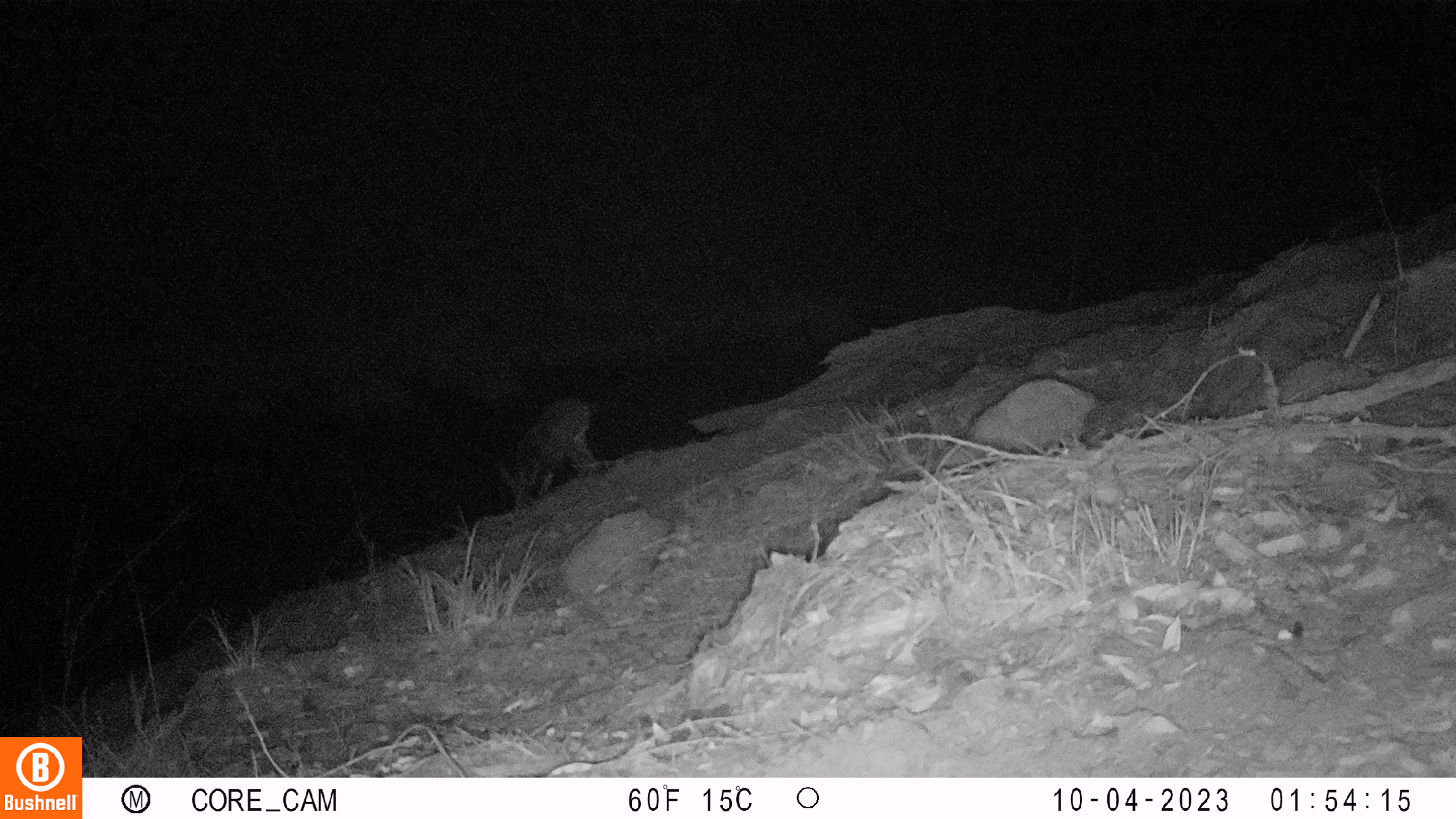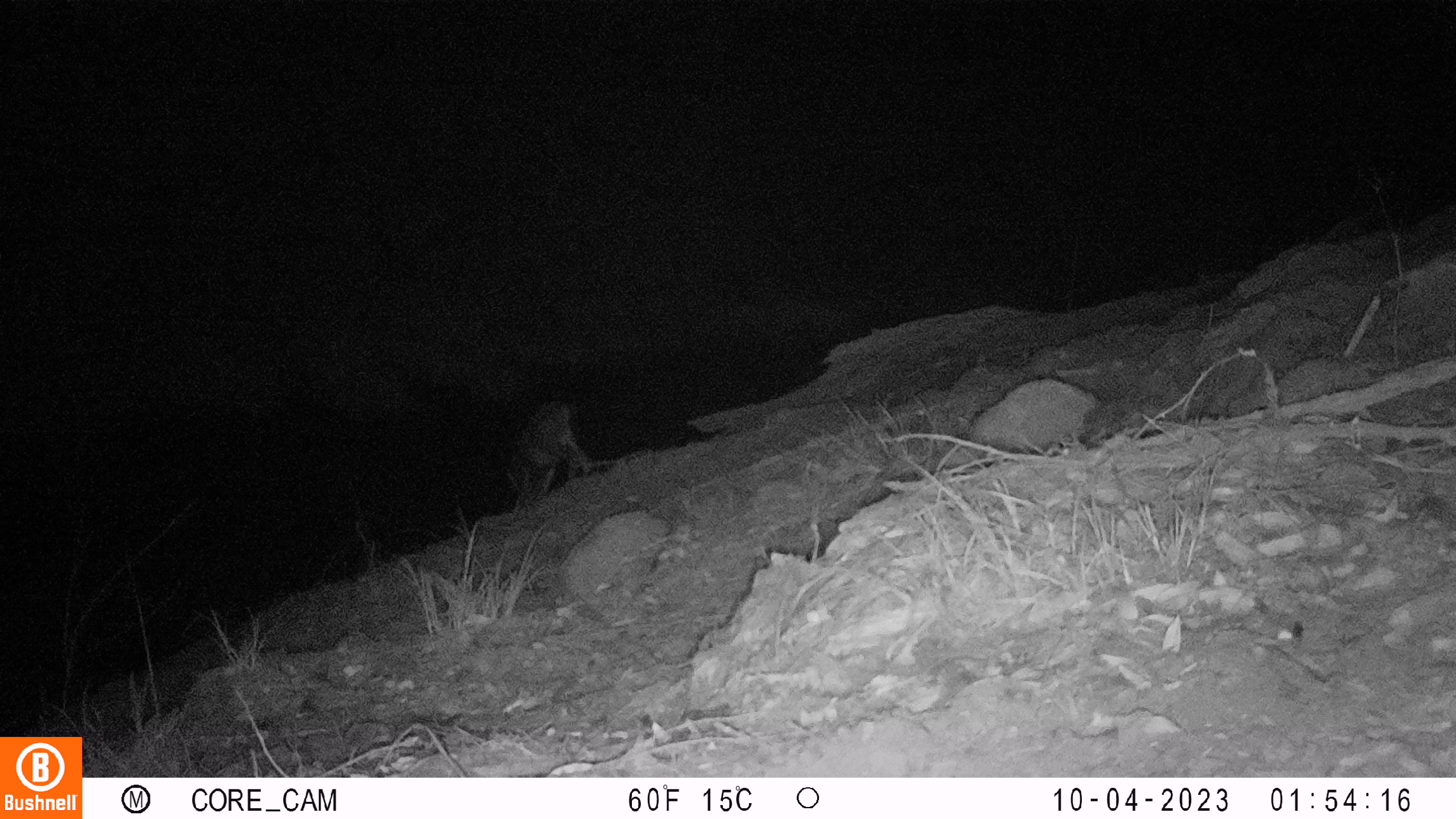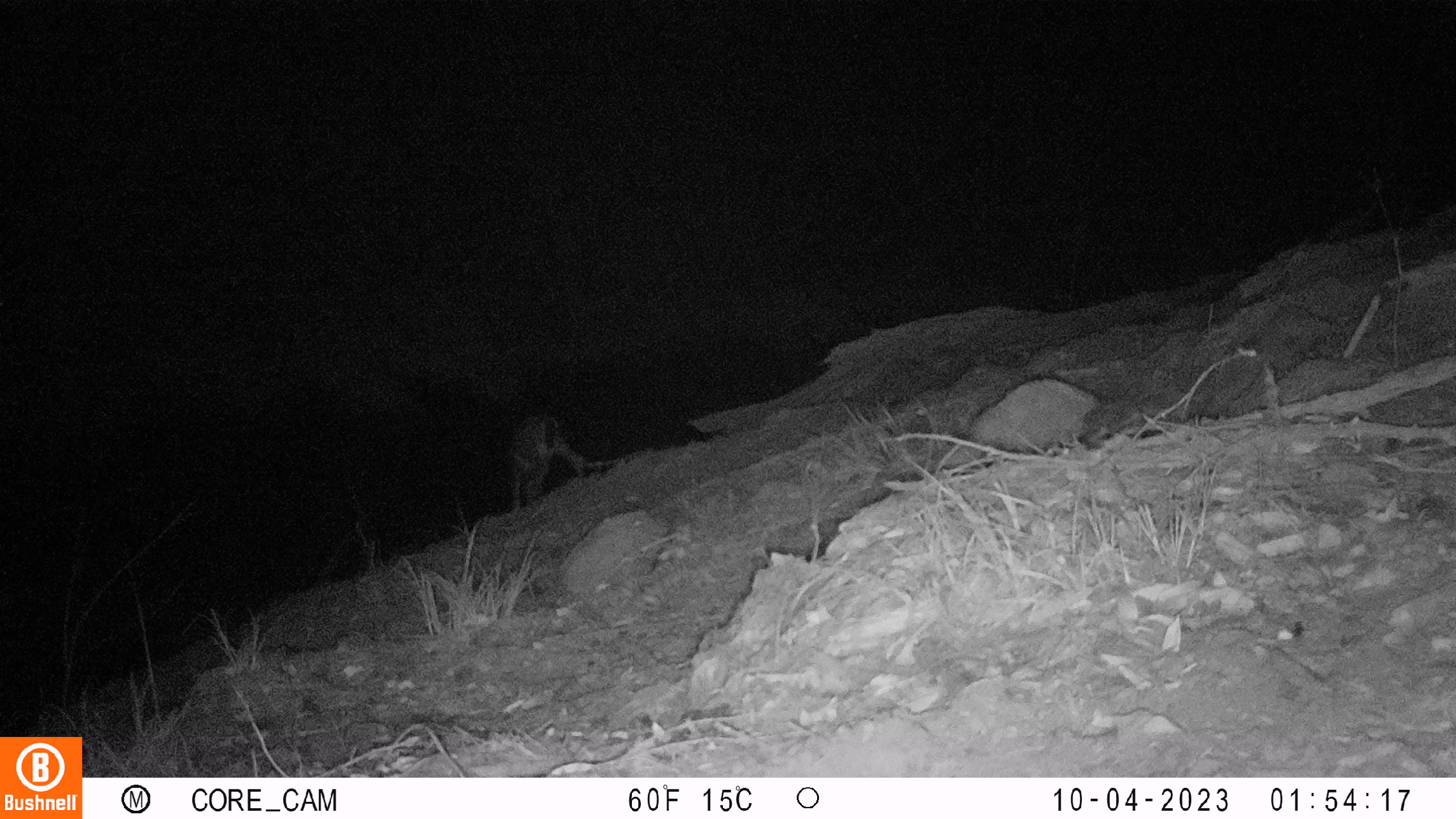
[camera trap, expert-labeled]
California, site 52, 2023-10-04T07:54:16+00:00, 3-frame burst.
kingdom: Animalia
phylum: Chordata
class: Mammalia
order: Artiodactyla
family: Cervidae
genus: Odocoileus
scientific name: Odocoileus hemionus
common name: mule deer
Mule deer (Odocoileus hemionus).